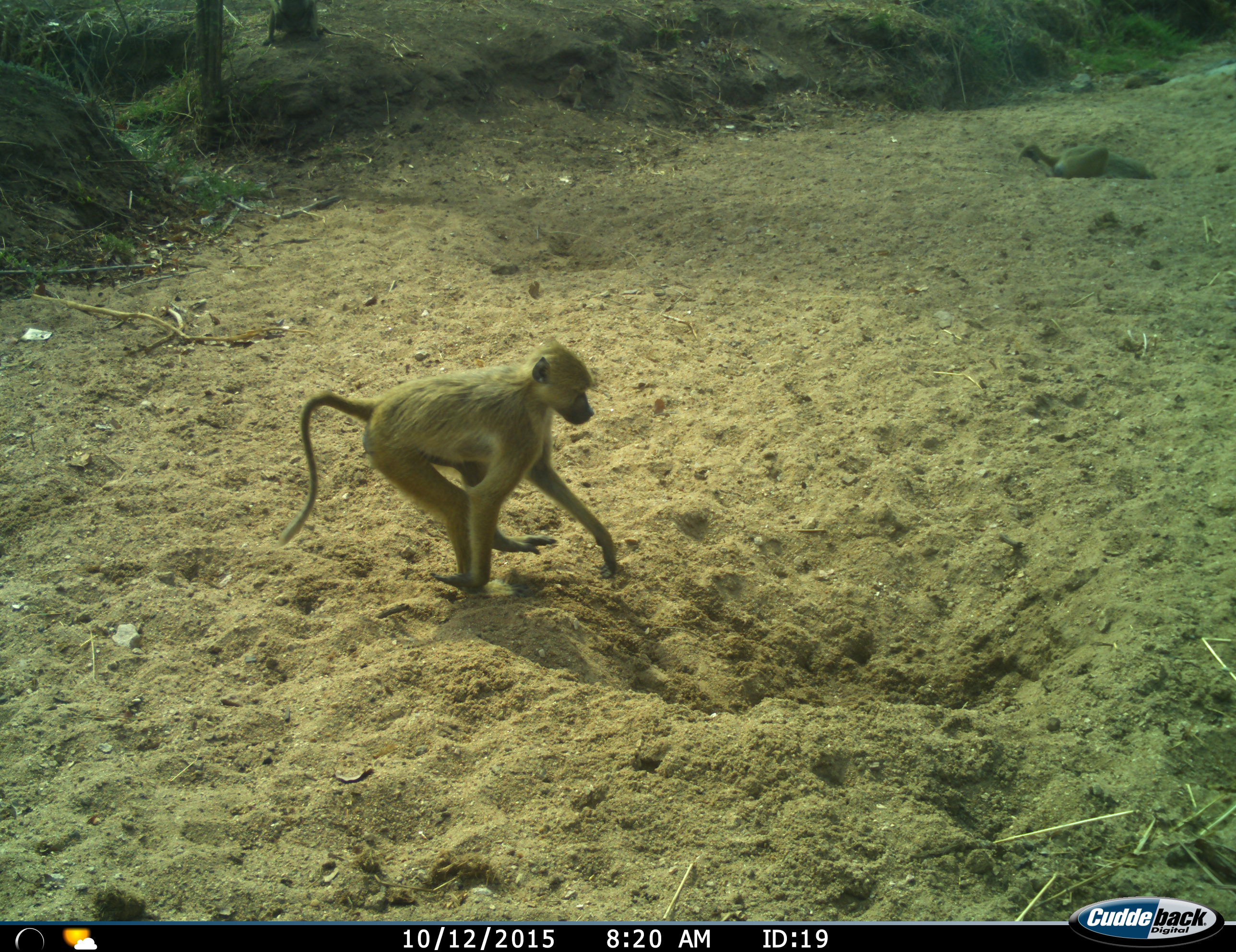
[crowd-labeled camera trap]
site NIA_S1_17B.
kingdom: Animalia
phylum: Chordata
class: Mammalia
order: Primates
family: Cercopithecidae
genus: Papio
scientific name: Papio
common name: baboon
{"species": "baboon (Papio)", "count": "2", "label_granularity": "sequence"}